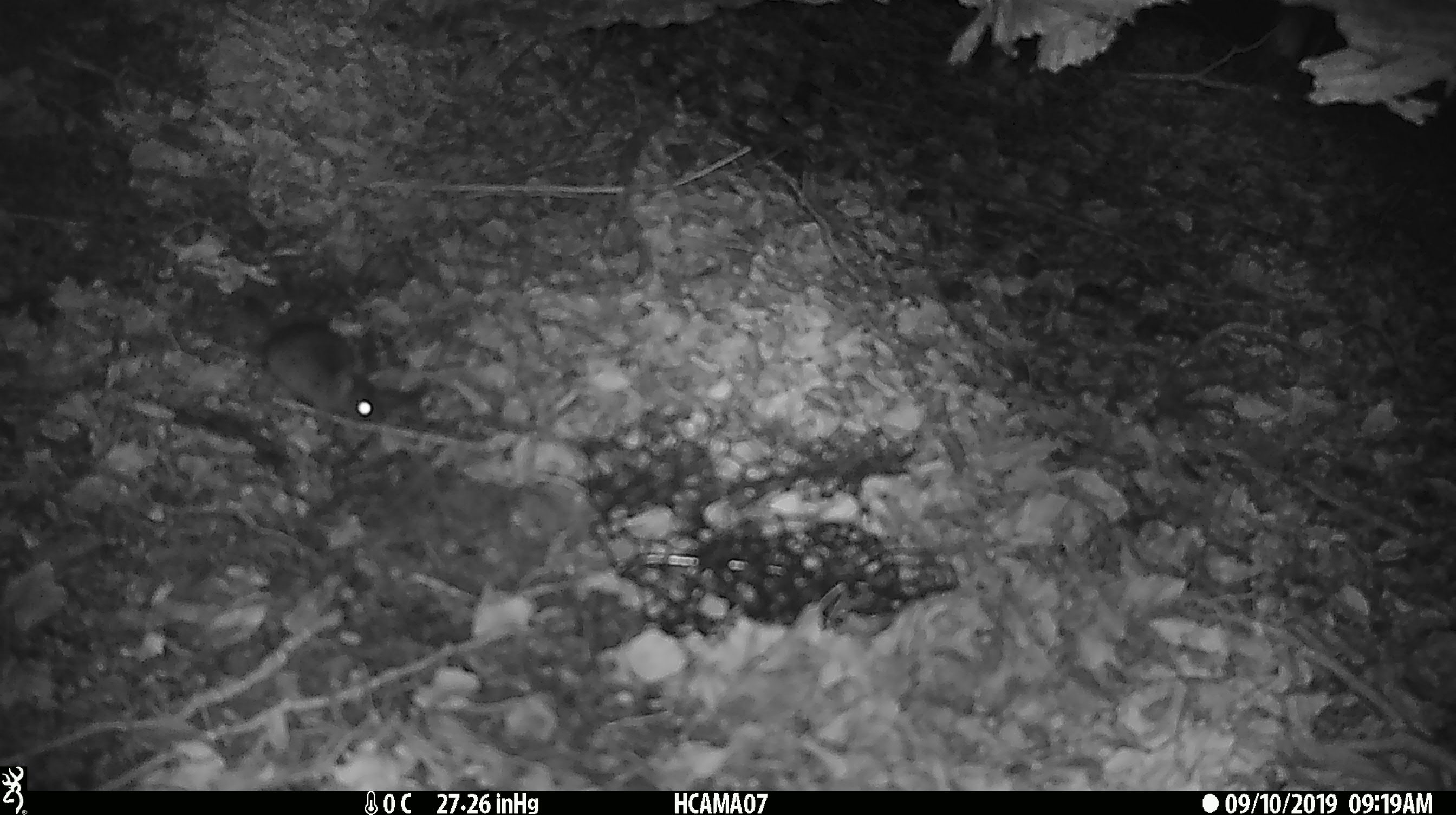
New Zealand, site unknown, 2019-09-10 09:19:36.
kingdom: Animalia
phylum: Chordata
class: Mammalia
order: Rodentia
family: Muridae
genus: Mus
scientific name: Mus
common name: mouse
Mouse (Mus).